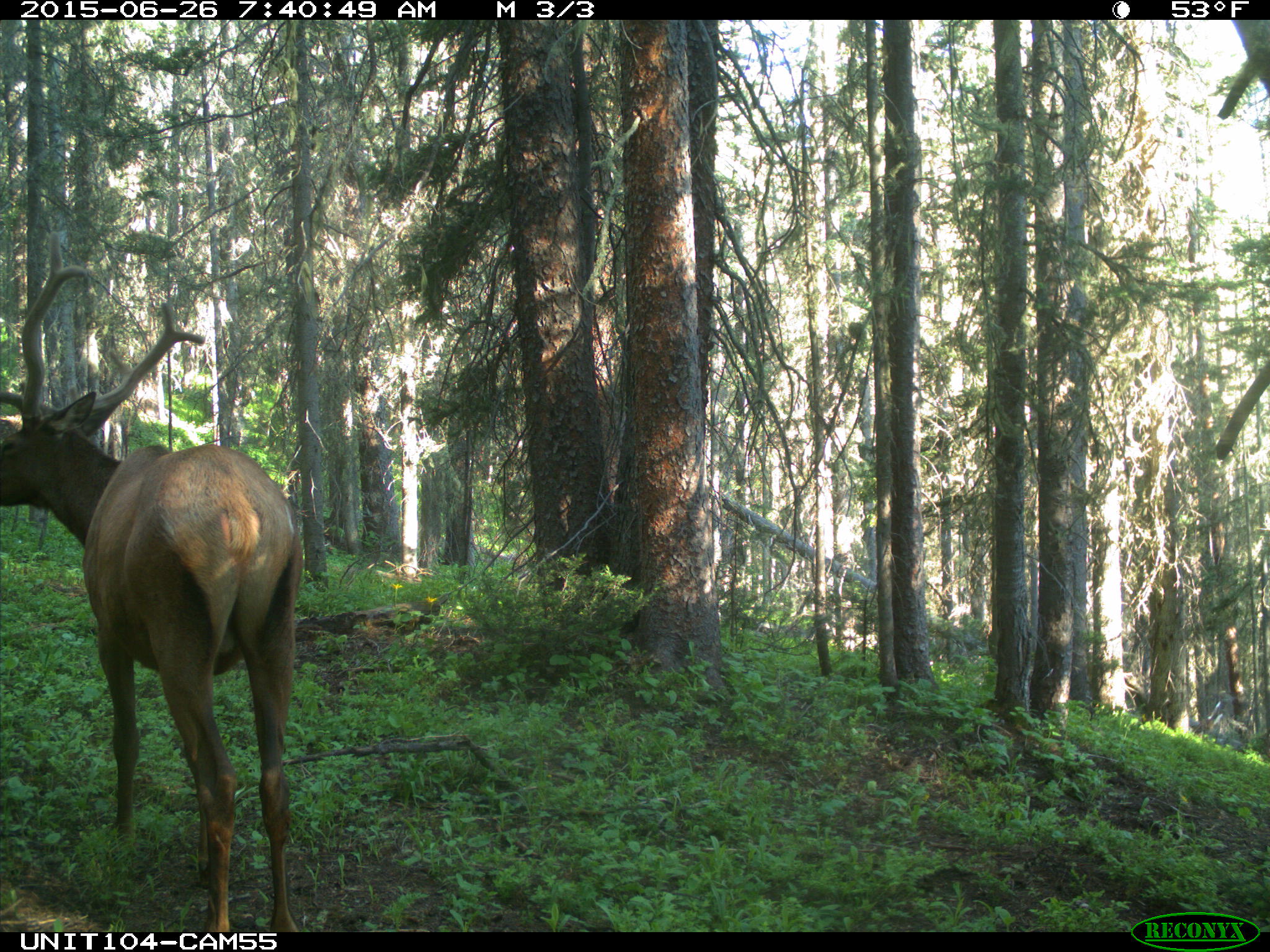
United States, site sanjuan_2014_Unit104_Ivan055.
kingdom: Animalia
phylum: Chordata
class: Mammalia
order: Artiodactyla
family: Cervidae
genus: Cervus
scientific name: Cervus elaphus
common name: red deer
Cervus elaphus (red deer).